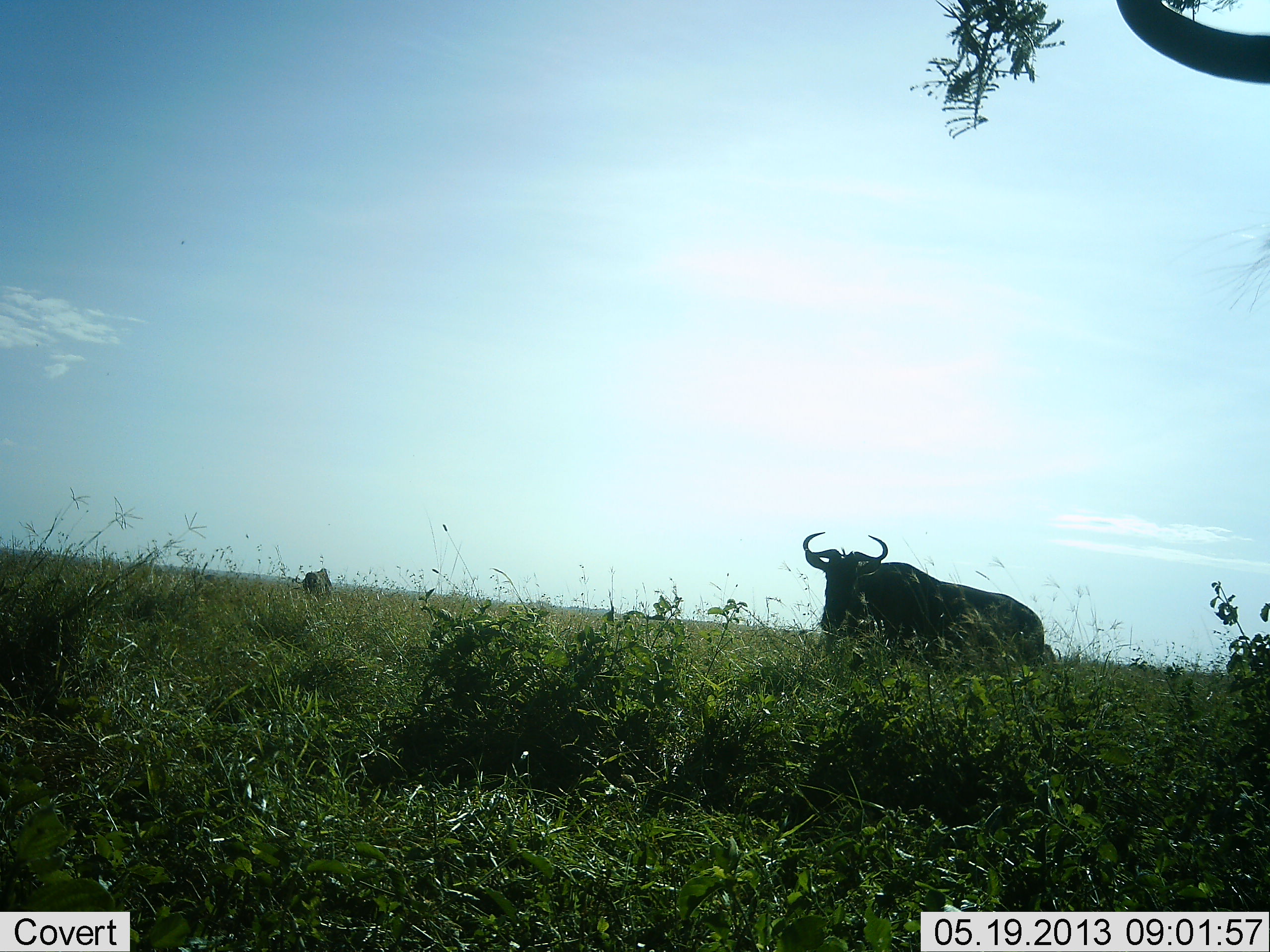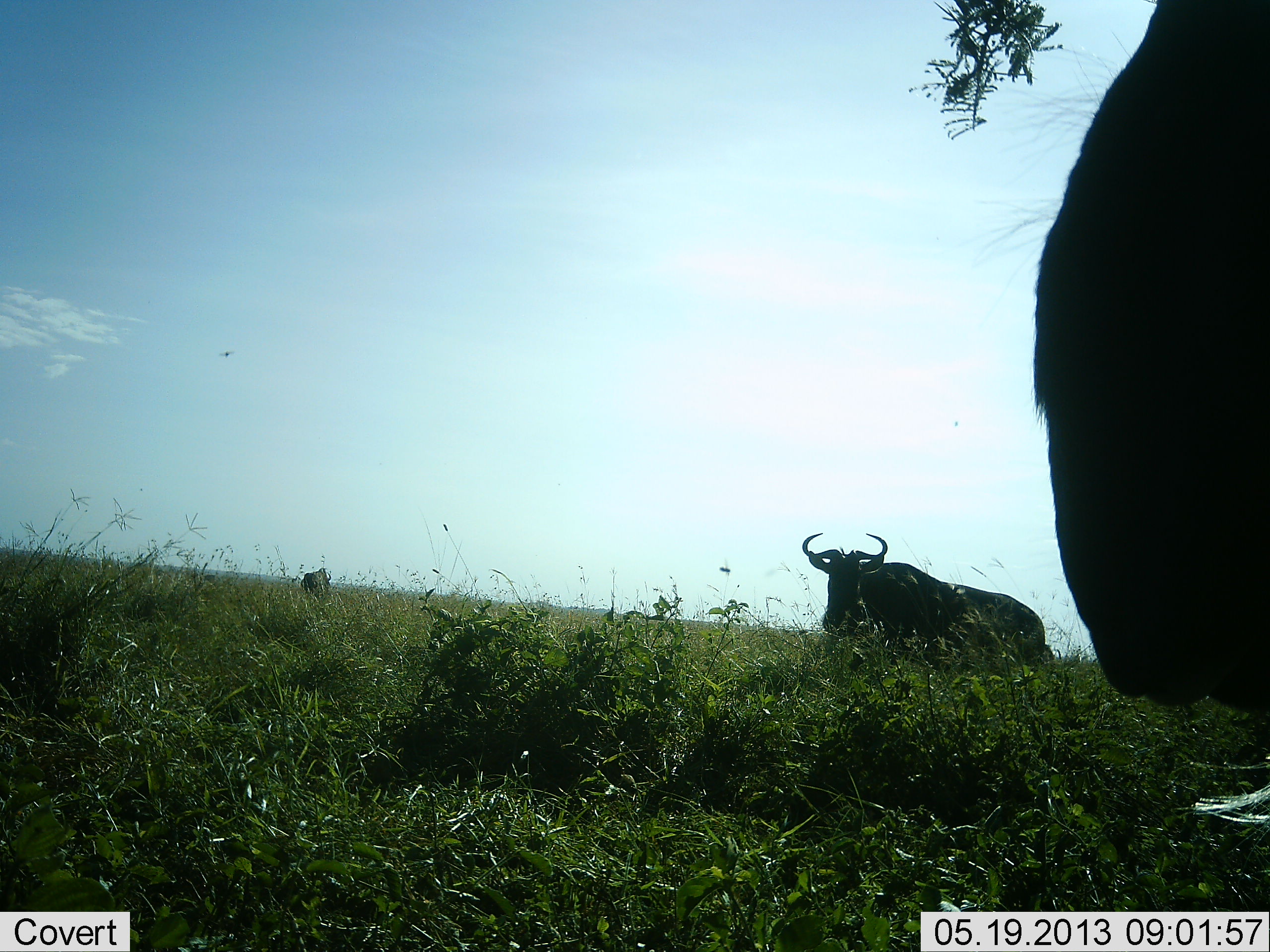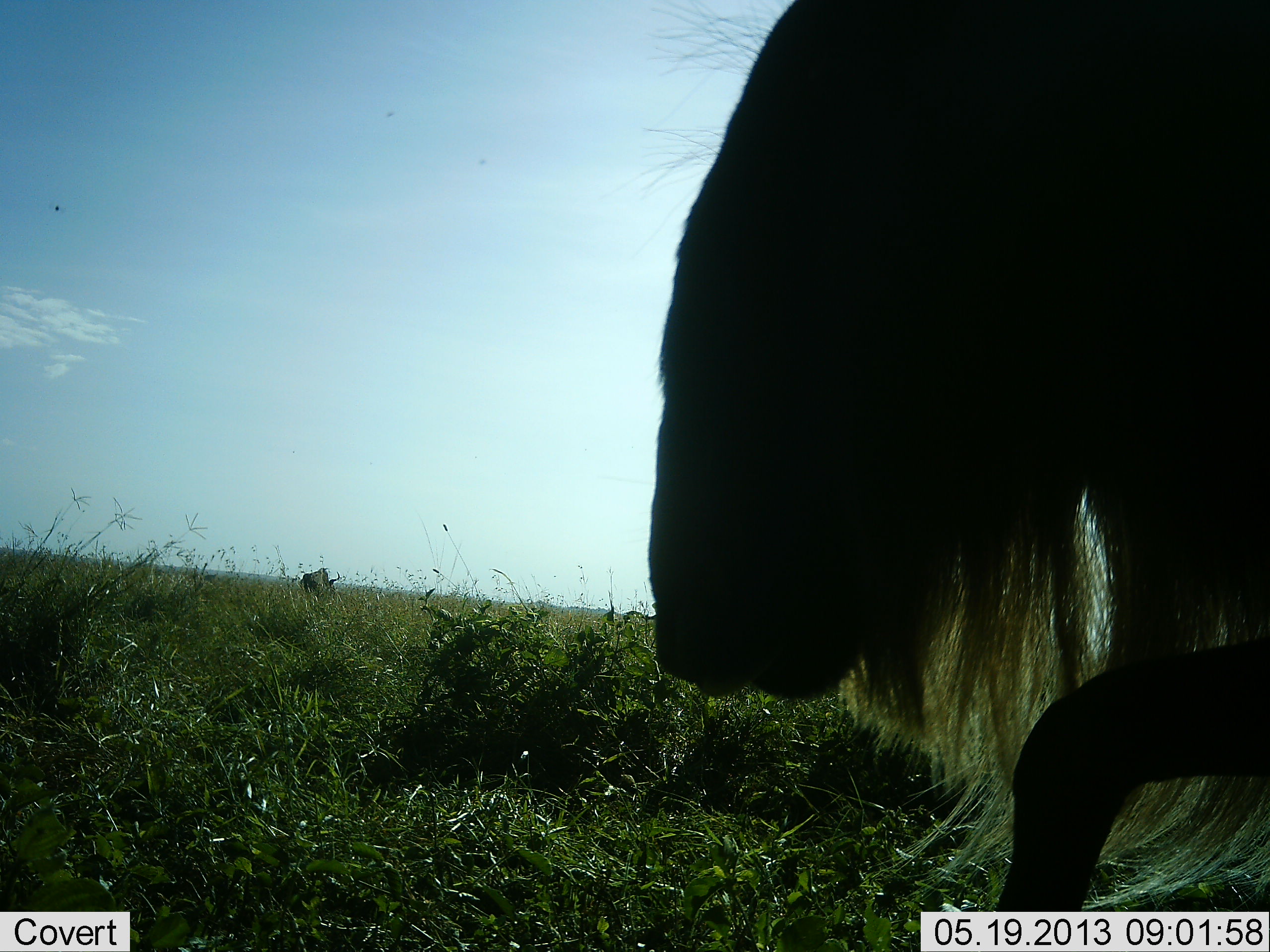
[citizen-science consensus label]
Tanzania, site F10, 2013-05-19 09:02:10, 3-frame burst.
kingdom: Animalia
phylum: Chordata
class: Mammalia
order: Artiodactyla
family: Bovidae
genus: Connochaetes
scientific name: Connochaetes taurinus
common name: blue wildebeest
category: wildebeest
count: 3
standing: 70%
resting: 10%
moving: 80%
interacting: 0%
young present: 0%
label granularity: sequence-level